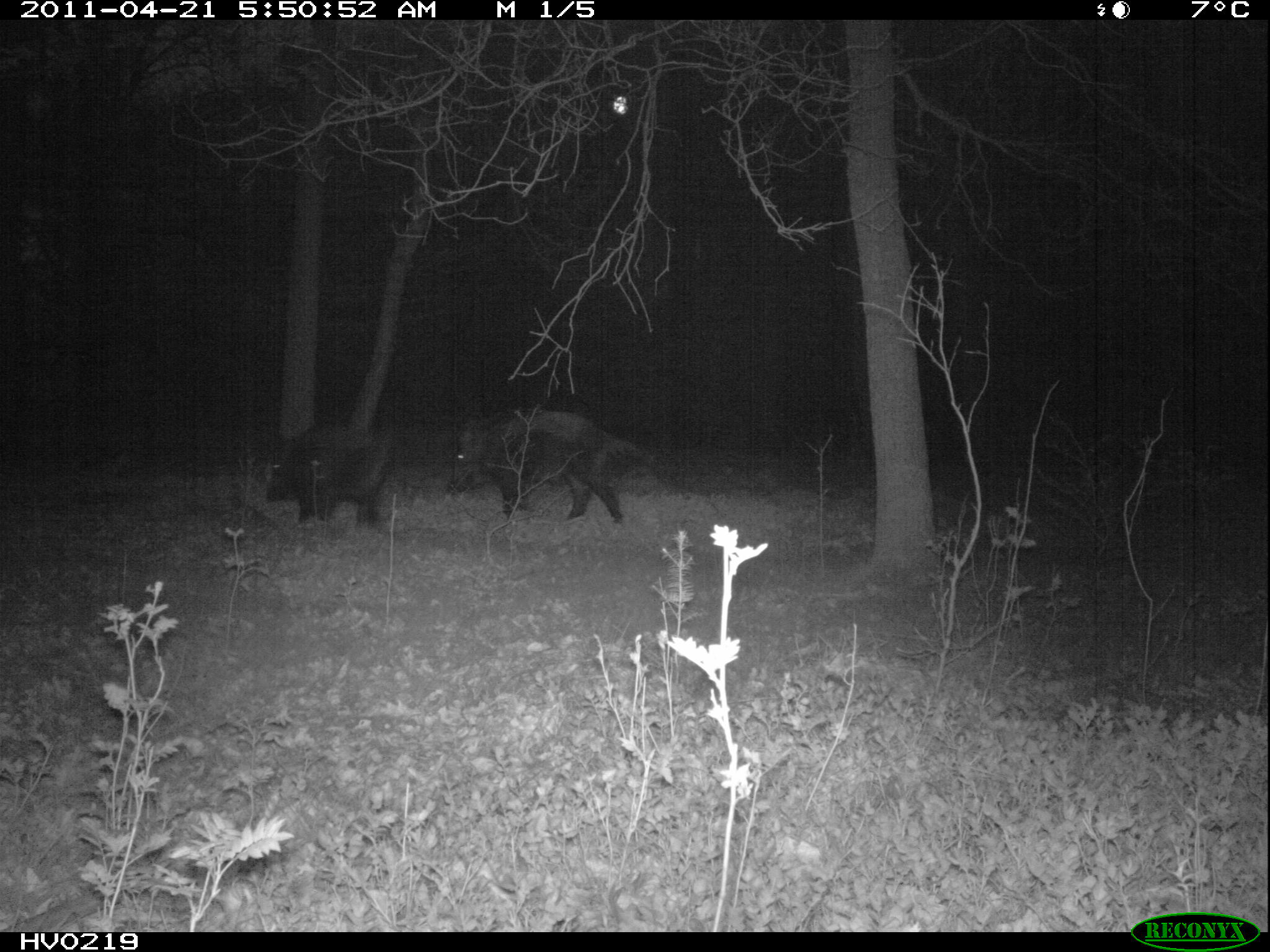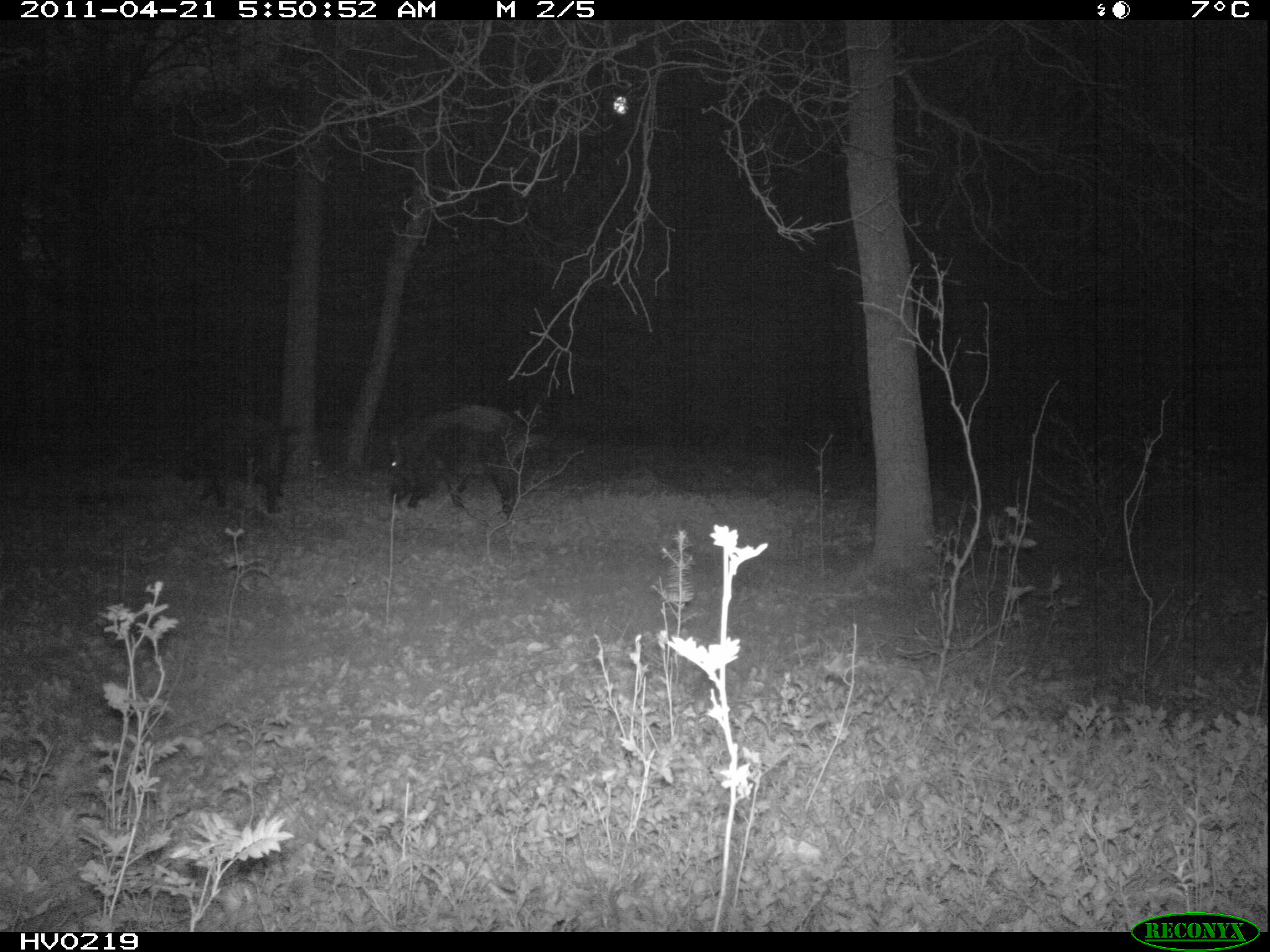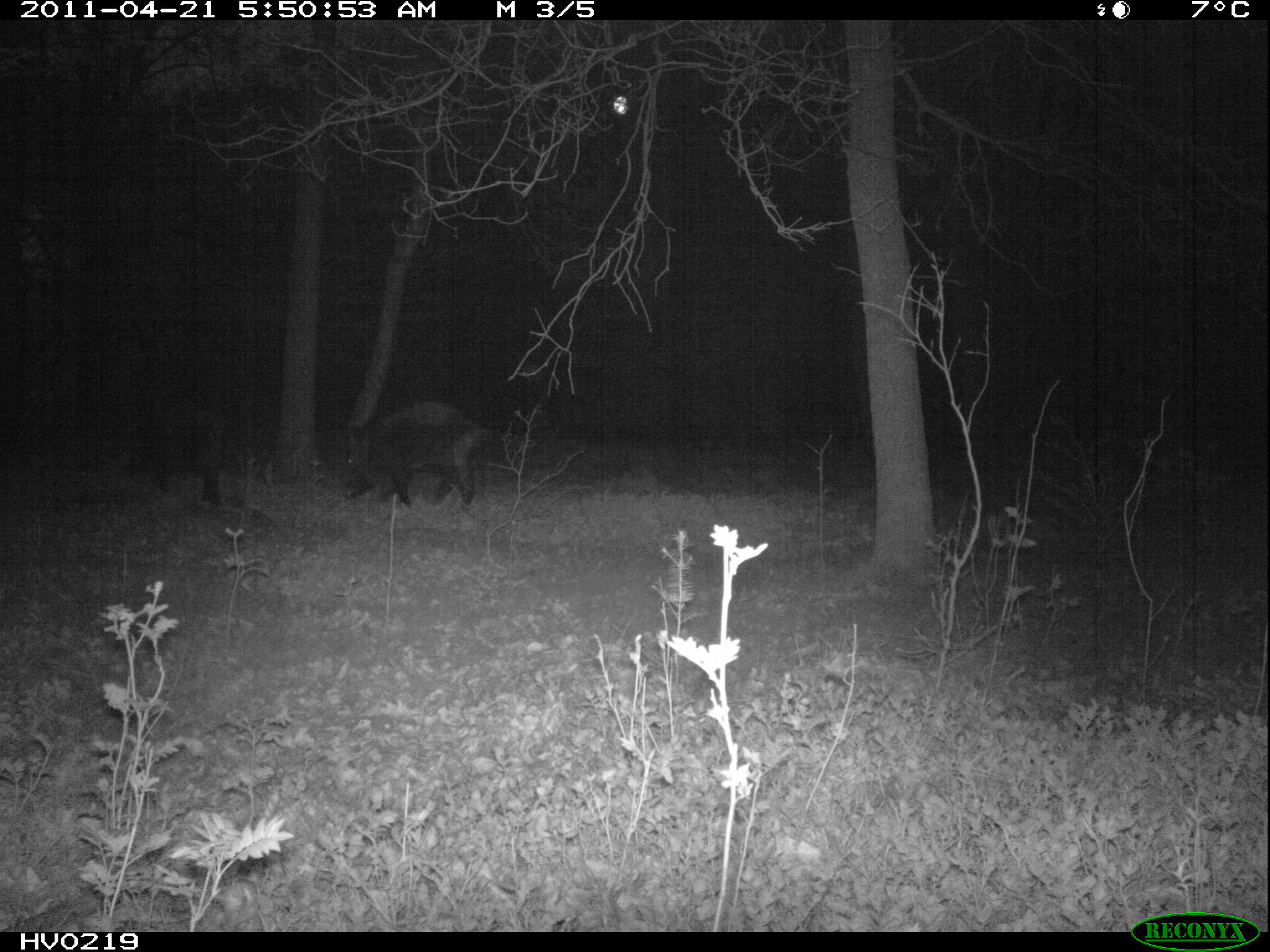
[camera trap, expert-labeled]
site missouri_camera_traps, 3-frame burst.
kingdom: Animalia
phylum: Chordata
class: Mammalia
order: Artiodactyla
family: Suidae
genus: Sus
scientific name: Sus scrofa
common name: wild boar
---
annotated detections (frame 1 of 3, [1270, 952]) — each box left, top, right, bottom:
wild boar: 443, 390, 660, 534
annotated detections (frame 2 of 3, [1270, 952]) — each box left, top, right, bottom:
wild boar: 376, 393, 540, 527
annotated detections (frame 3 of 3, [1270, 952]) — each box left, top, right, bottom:
wild boar: 339, 387, 496, 516